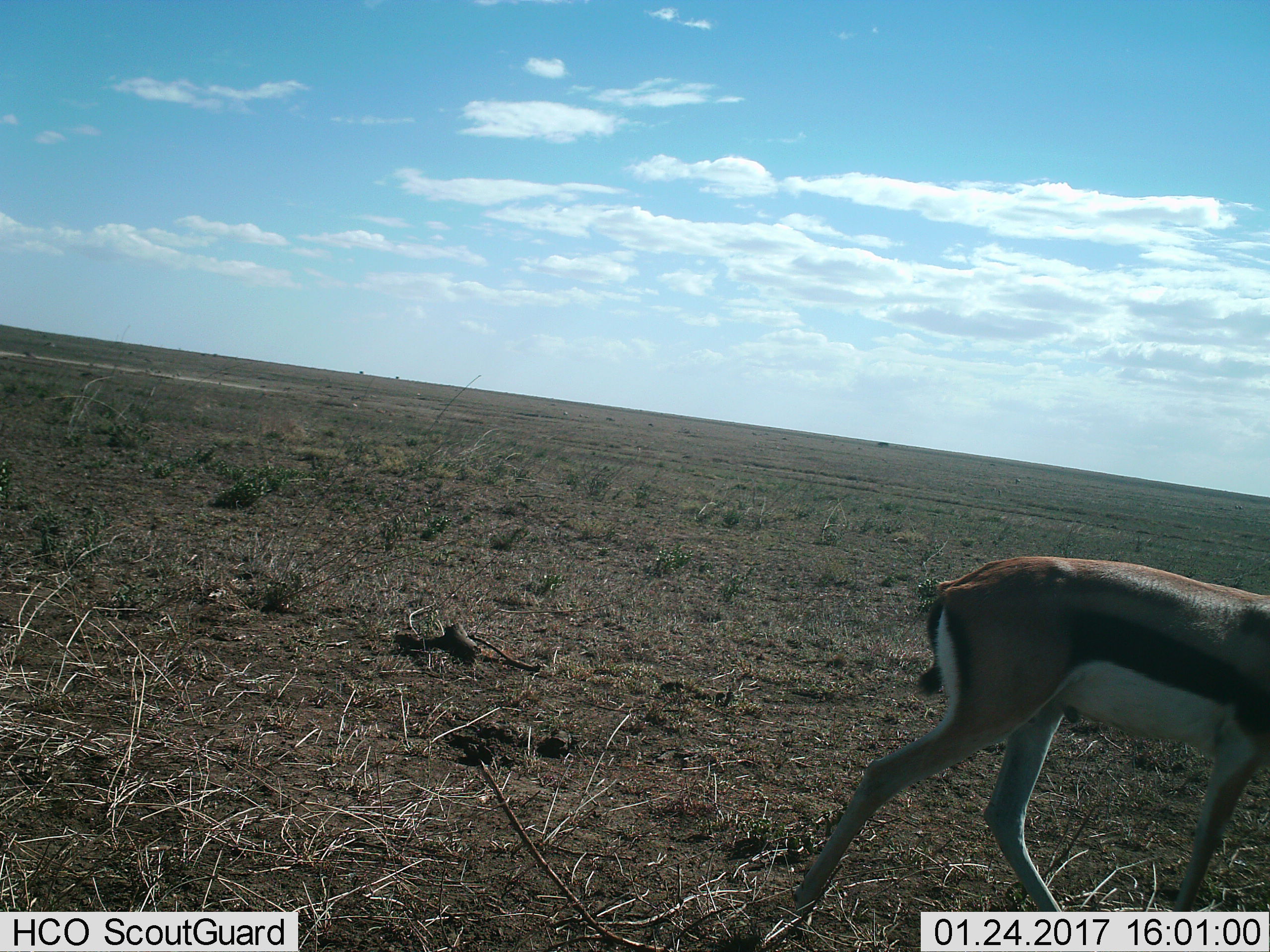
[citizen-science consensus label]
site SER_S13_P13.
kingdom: Animalia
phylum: Chordata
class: Mammalia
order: Artiodactyla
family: Bovidae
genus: Eudorcas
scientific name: Eudorcas thomsonii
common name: thomson's gazelle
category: gazellethomsons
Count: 1.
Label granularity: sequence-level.